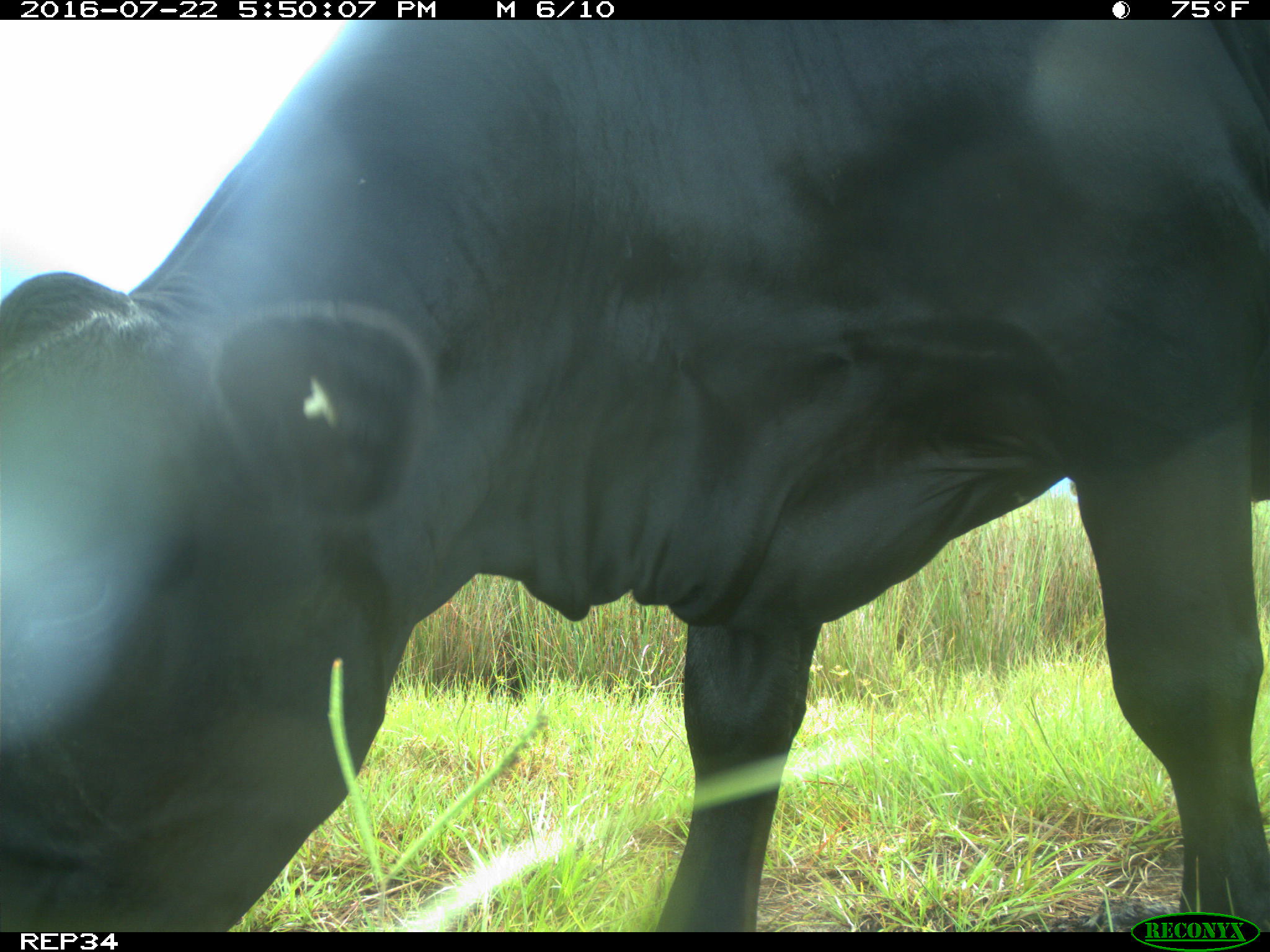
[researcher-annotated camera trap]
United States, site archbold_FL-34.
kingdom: Animalia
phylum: Chordata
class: Mammalia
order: Artiodactyla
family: Bovidae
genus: Bos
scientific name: Bos taurus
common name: domestic cow